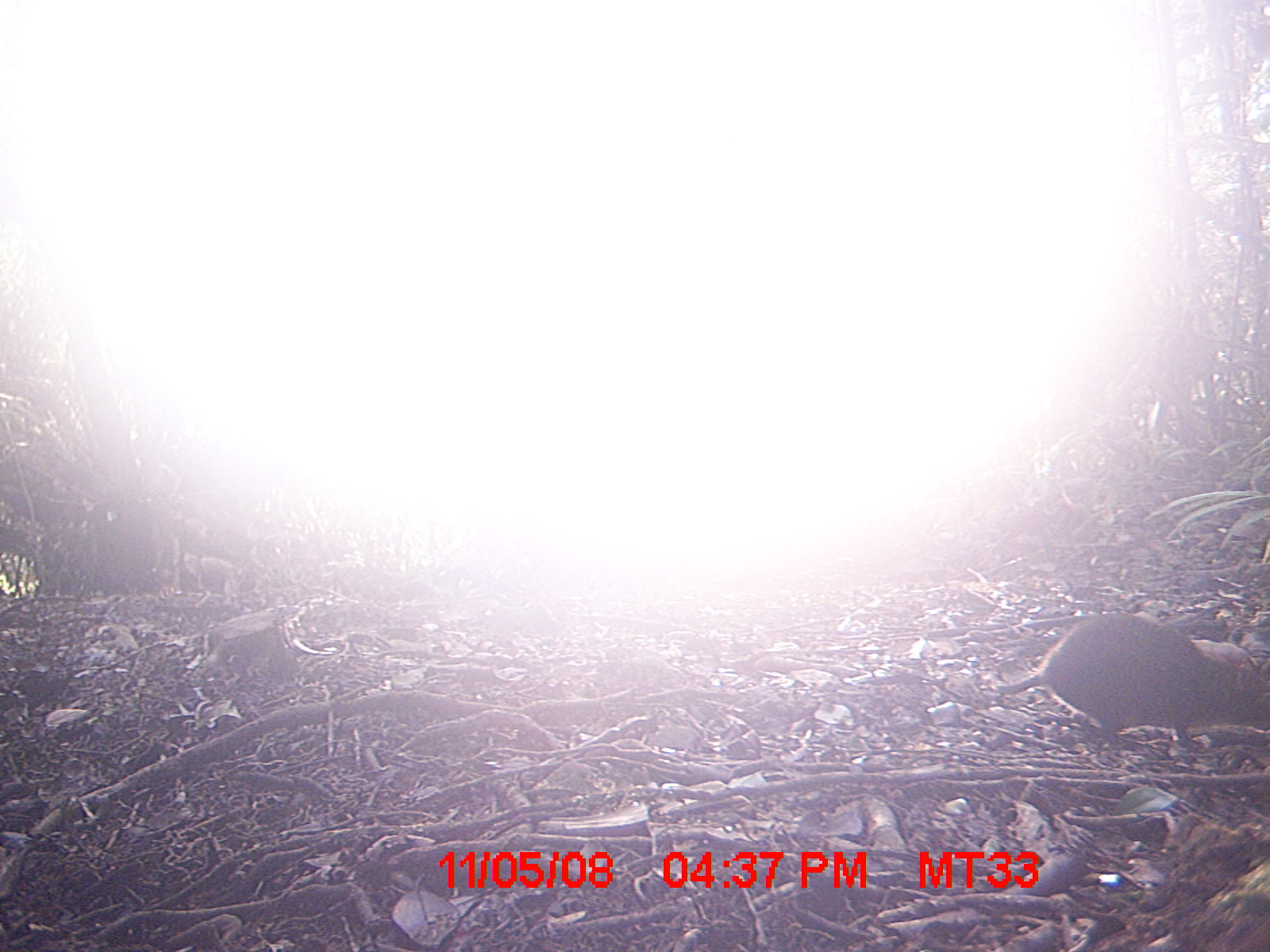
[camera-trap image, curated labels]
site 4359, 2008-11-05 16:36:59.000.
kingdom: Animalia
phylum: Chordata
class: Mammalia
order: Rodentia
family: Muridae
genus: Rattus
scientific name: Rattus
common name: rodent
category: unknown rat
Unknown rat (rodent) (Rattus), count 1.